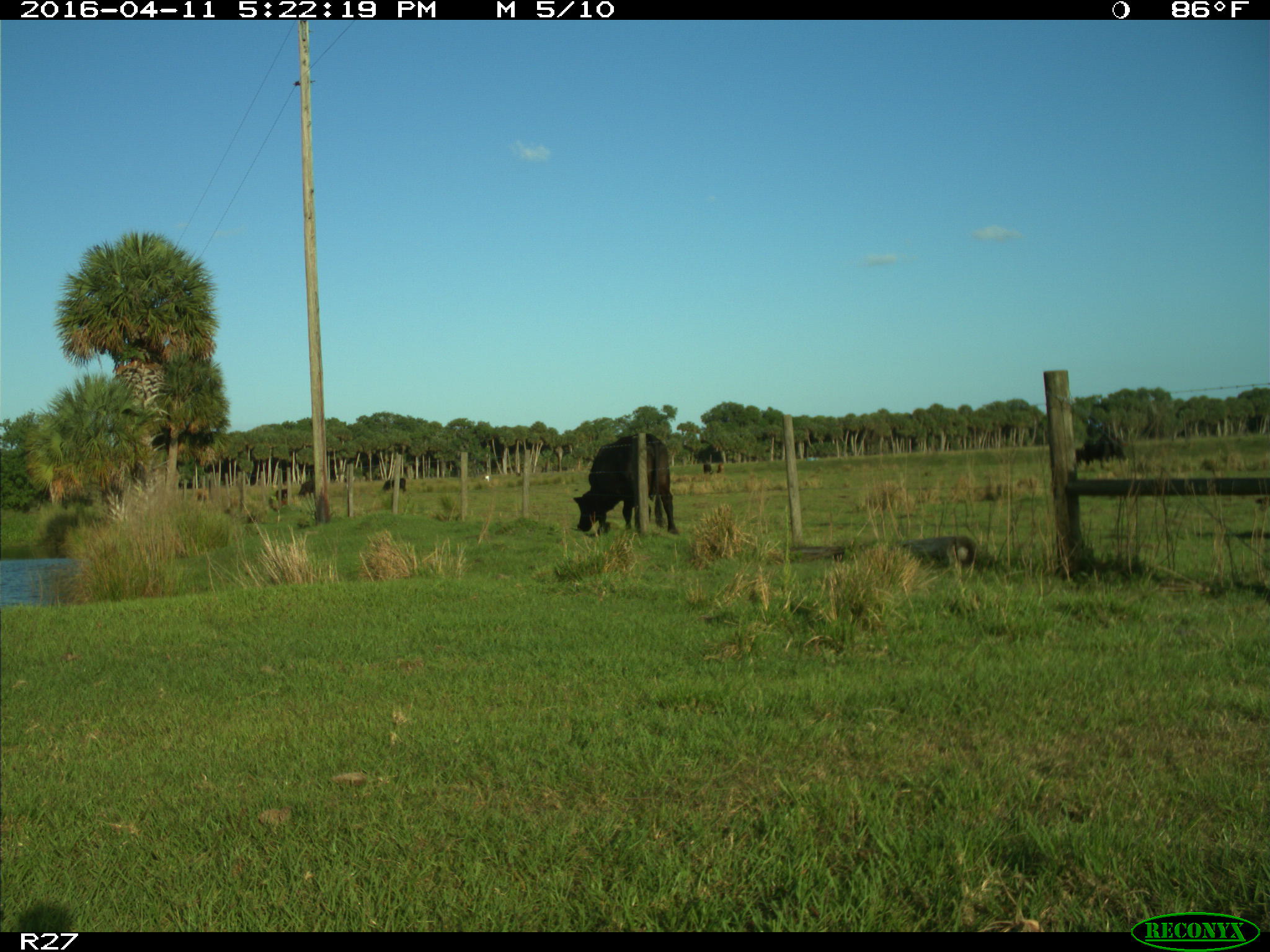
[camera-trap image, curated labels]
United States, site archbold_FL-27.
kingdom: Animalia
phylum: Chordata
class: Mammalia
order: Artiodactyla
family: Bovidae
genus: Bos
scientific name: Bos taurus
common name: domestic cow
Bos taurus (domestic cow).